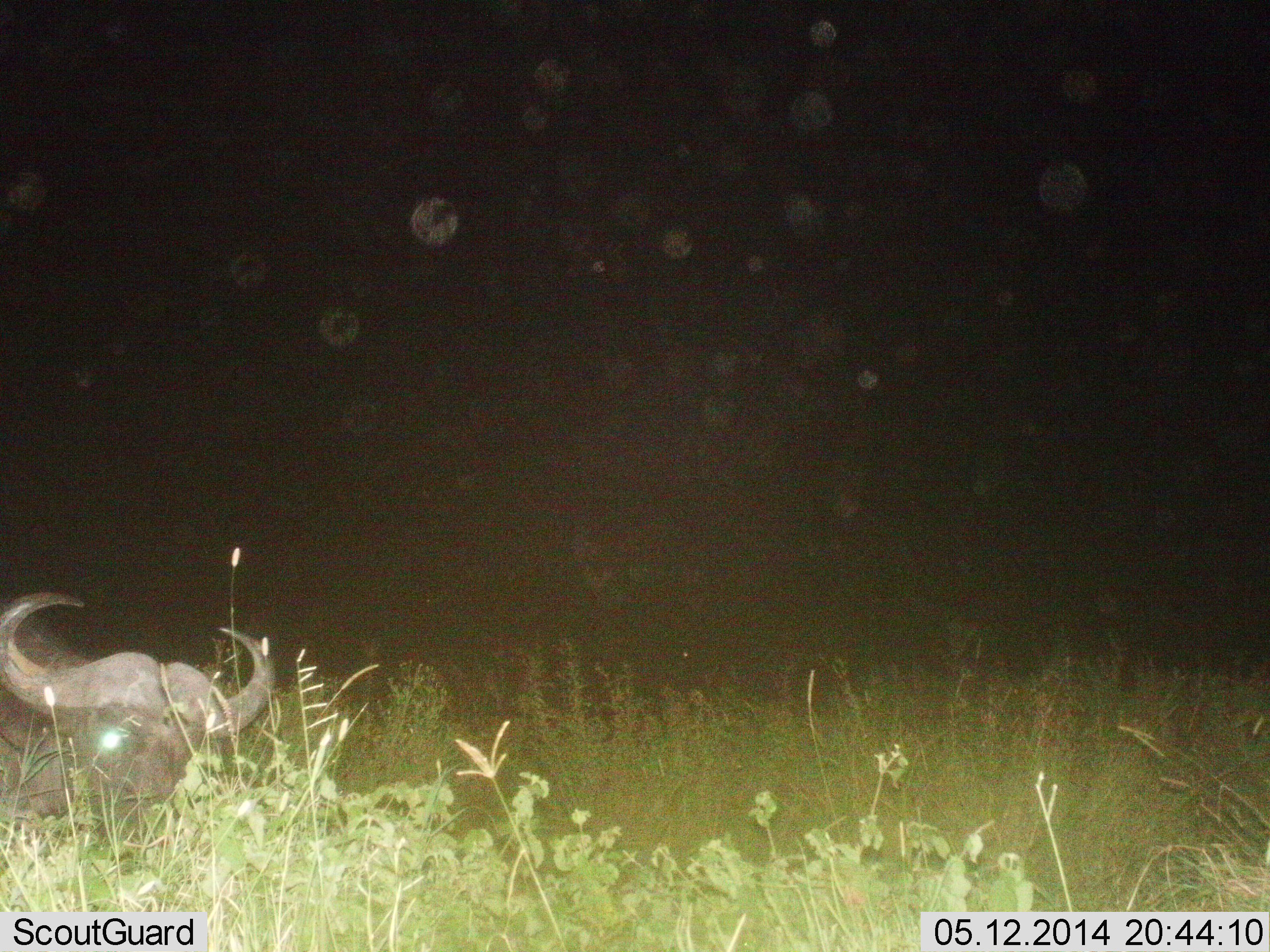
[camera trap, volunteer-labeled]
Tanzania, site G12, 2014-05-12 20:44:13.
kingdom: Animalia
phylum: Chordata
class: Mammalia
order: Artiodactyla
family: Bovidae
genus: Syncerus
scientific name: Syncerus caffer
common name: cape buffalo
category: buffalo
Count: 1.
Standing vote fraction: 30%.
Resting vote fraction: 50%.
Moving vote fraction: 0%.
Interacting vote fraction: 0%.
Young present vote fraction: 0%.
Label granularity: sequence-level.